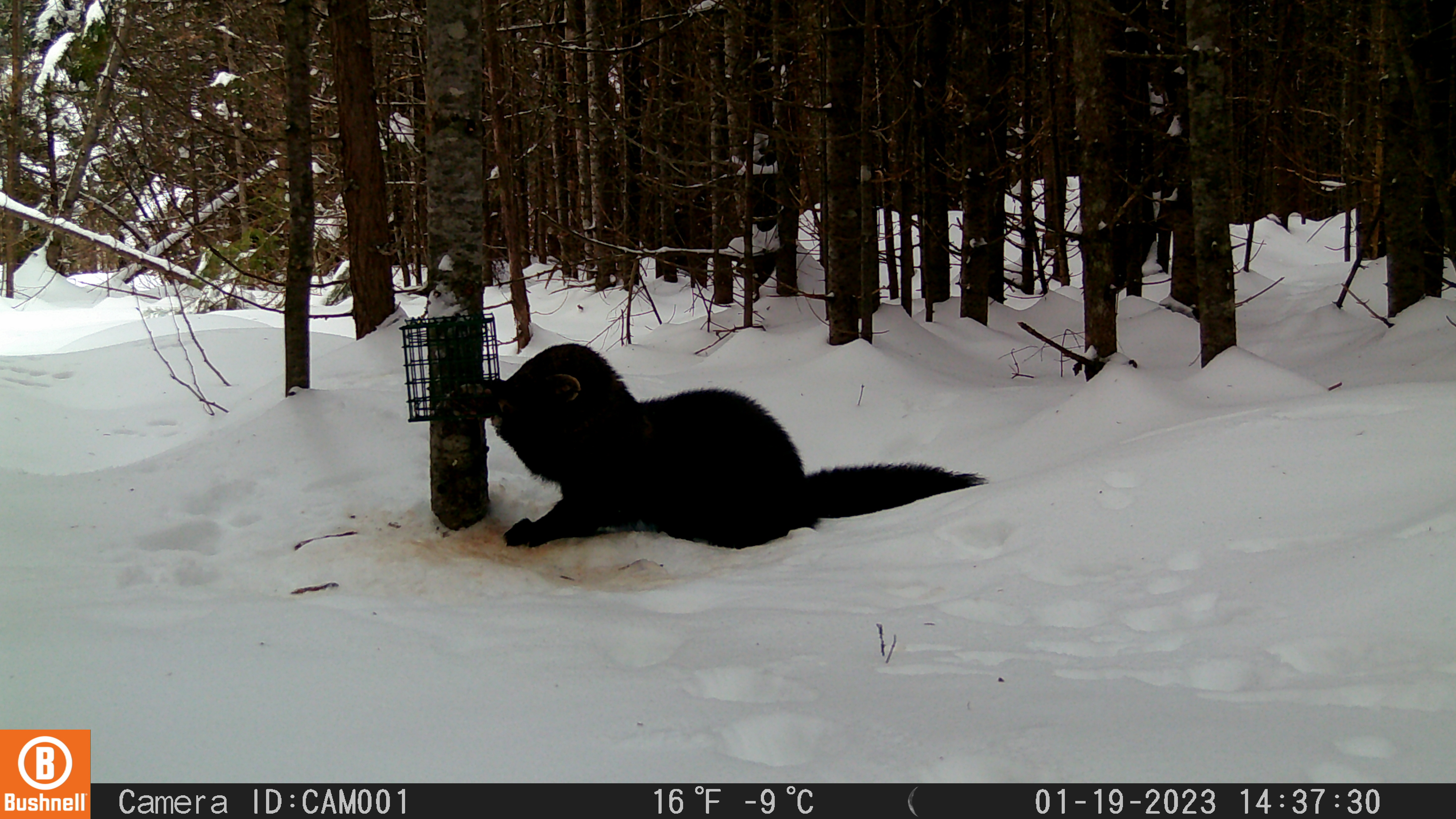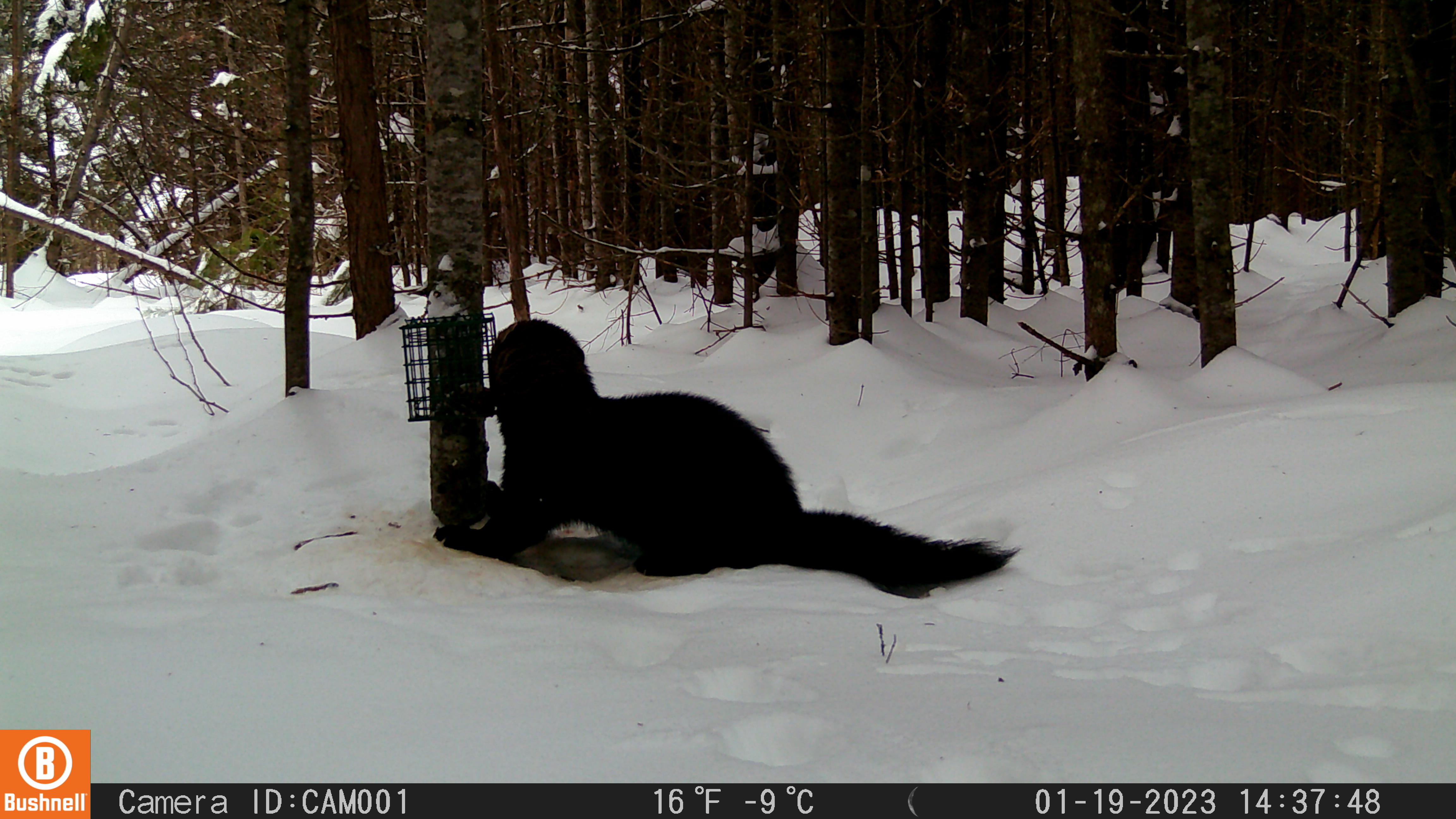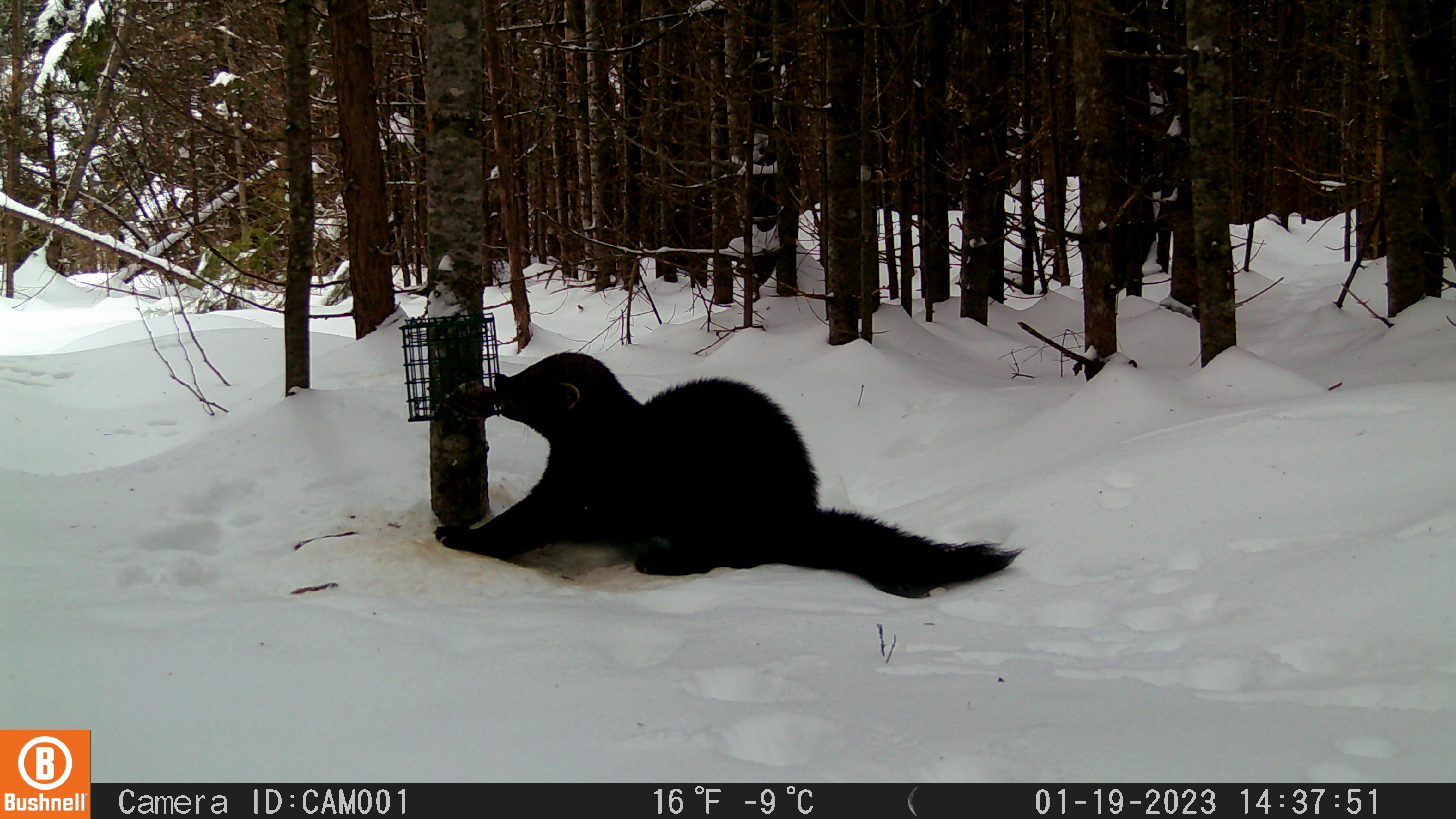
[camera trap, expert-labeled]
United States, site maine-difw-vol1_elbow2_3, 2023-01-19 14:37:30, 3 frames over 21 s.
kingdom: Animalia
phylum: Chordata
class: Mammalia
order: Carnivora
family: Mustelidae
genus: Pekania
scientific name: Pekania pennanti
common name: fisher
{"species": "fisher (Pekania pennanti)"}